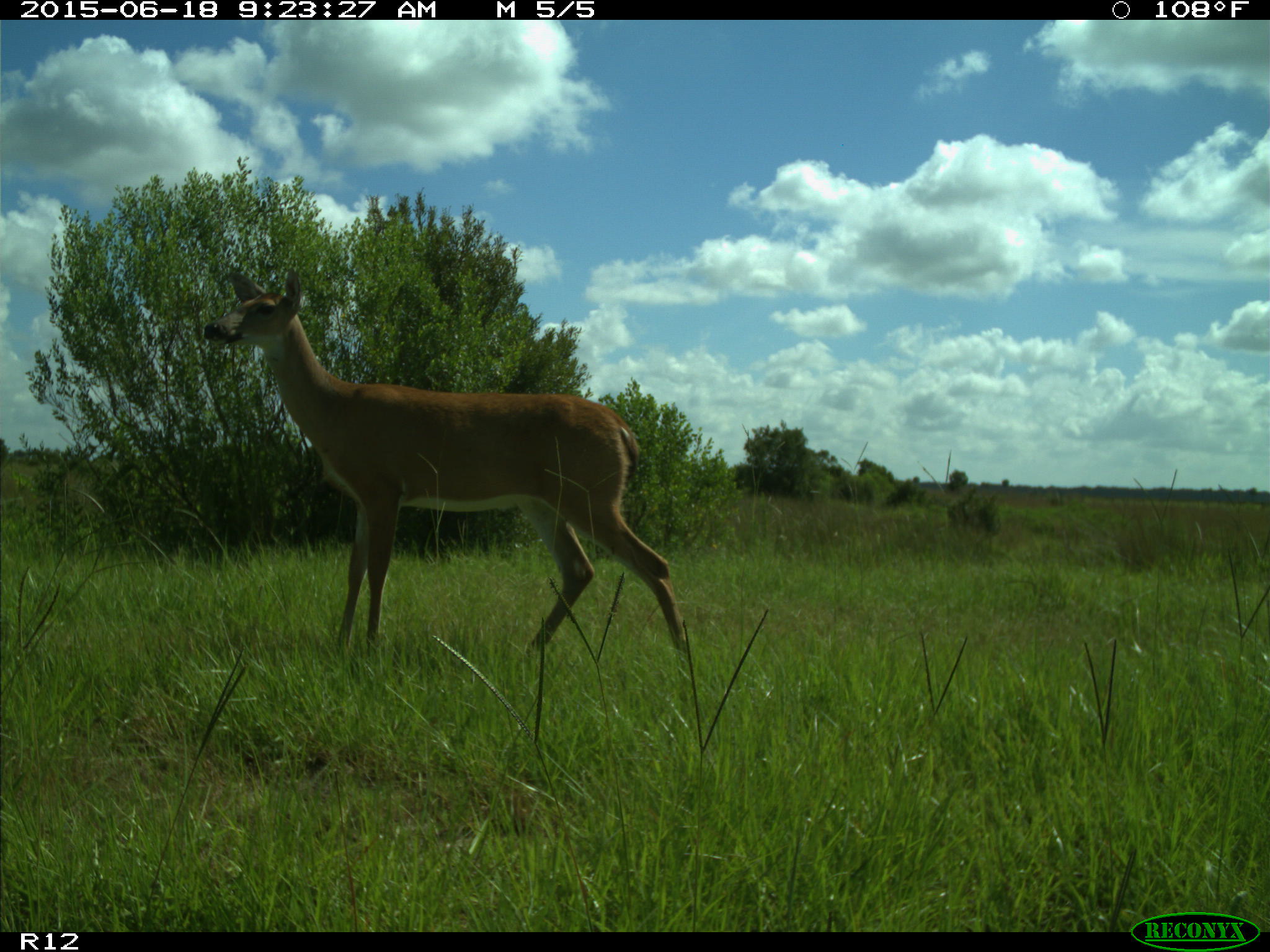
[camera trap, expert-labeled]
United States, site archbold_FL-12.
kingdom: Animalia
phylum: Chordata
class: Mammalia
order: Artiodactyla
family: Cervidae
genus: Odocoileus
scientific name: Odocoileus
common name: deer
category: unidentified deer